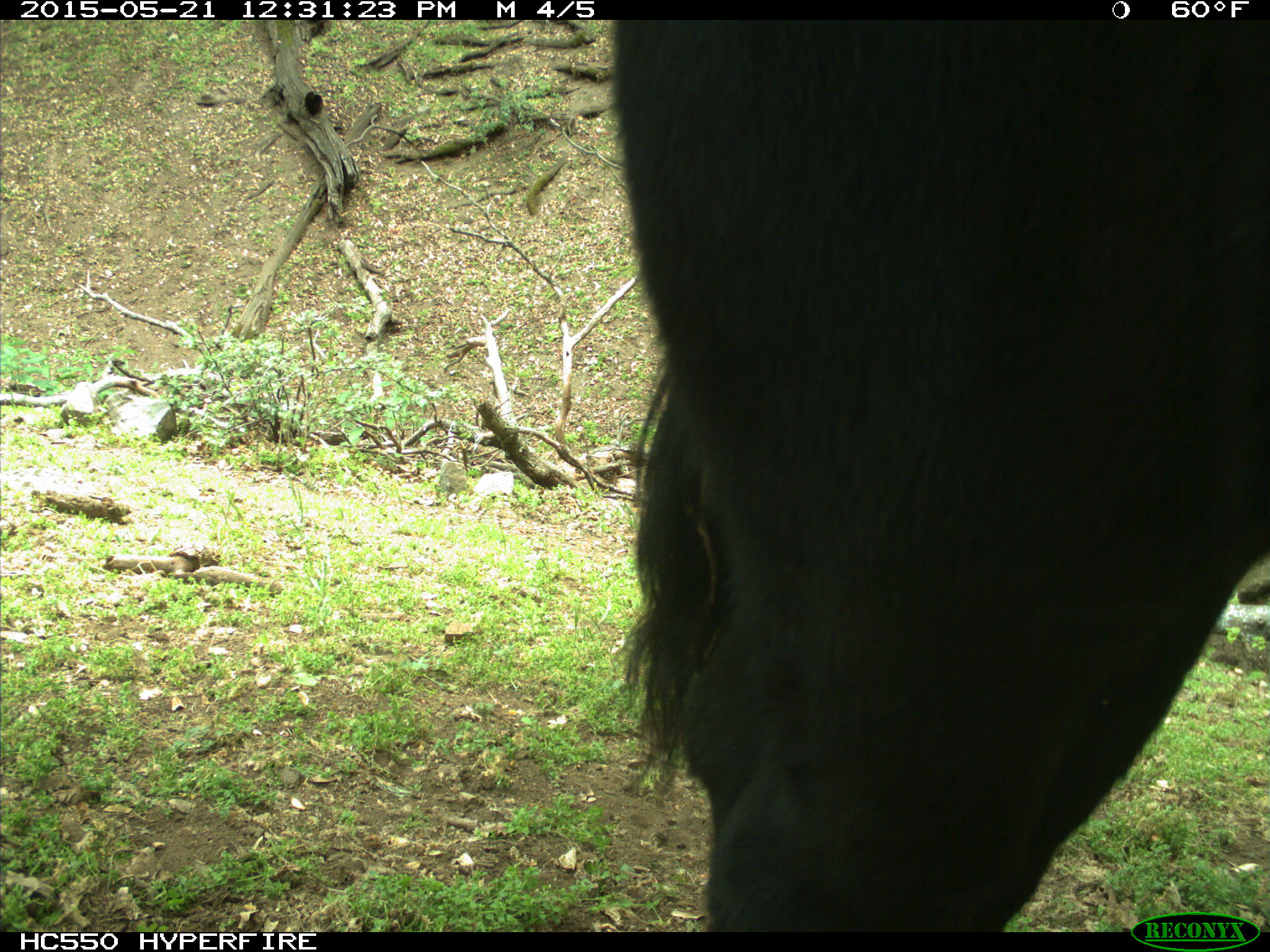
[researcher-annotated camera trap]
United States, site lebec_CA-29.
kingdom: Animalia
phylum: Chordata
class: Mammalia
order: Artiodactyla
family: Bovidae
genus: Bos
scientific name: Bos taurus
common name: domestic cow